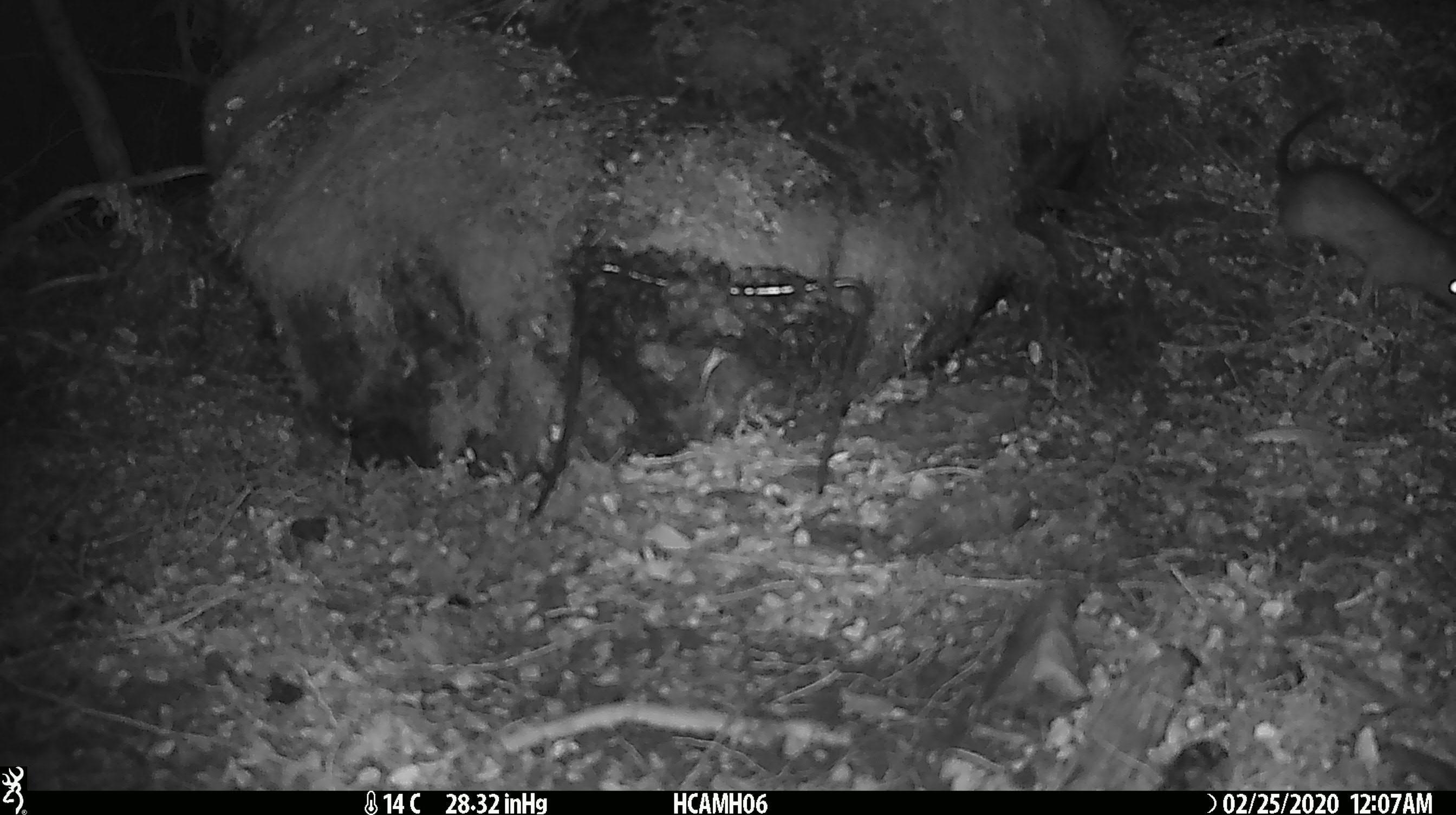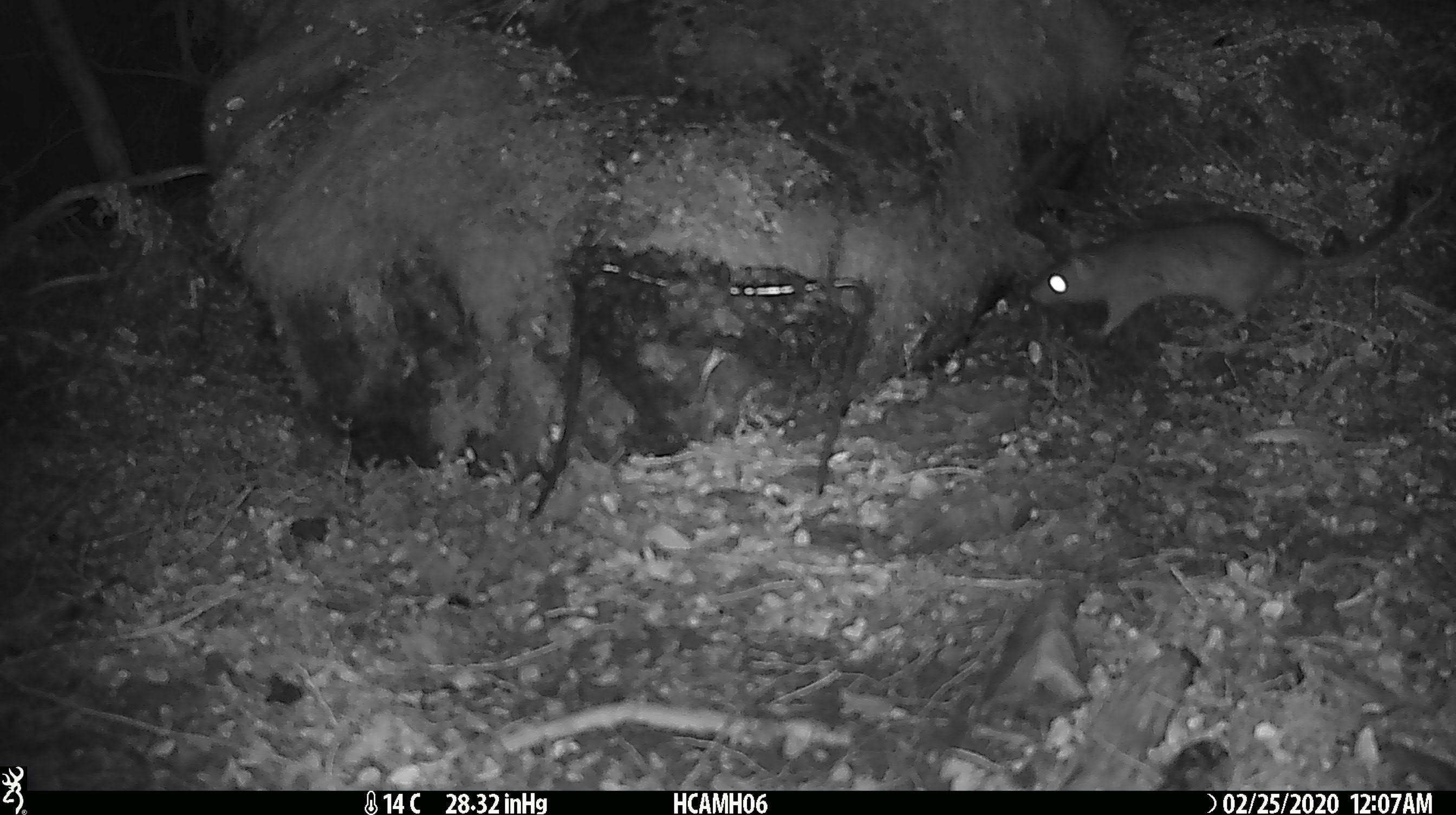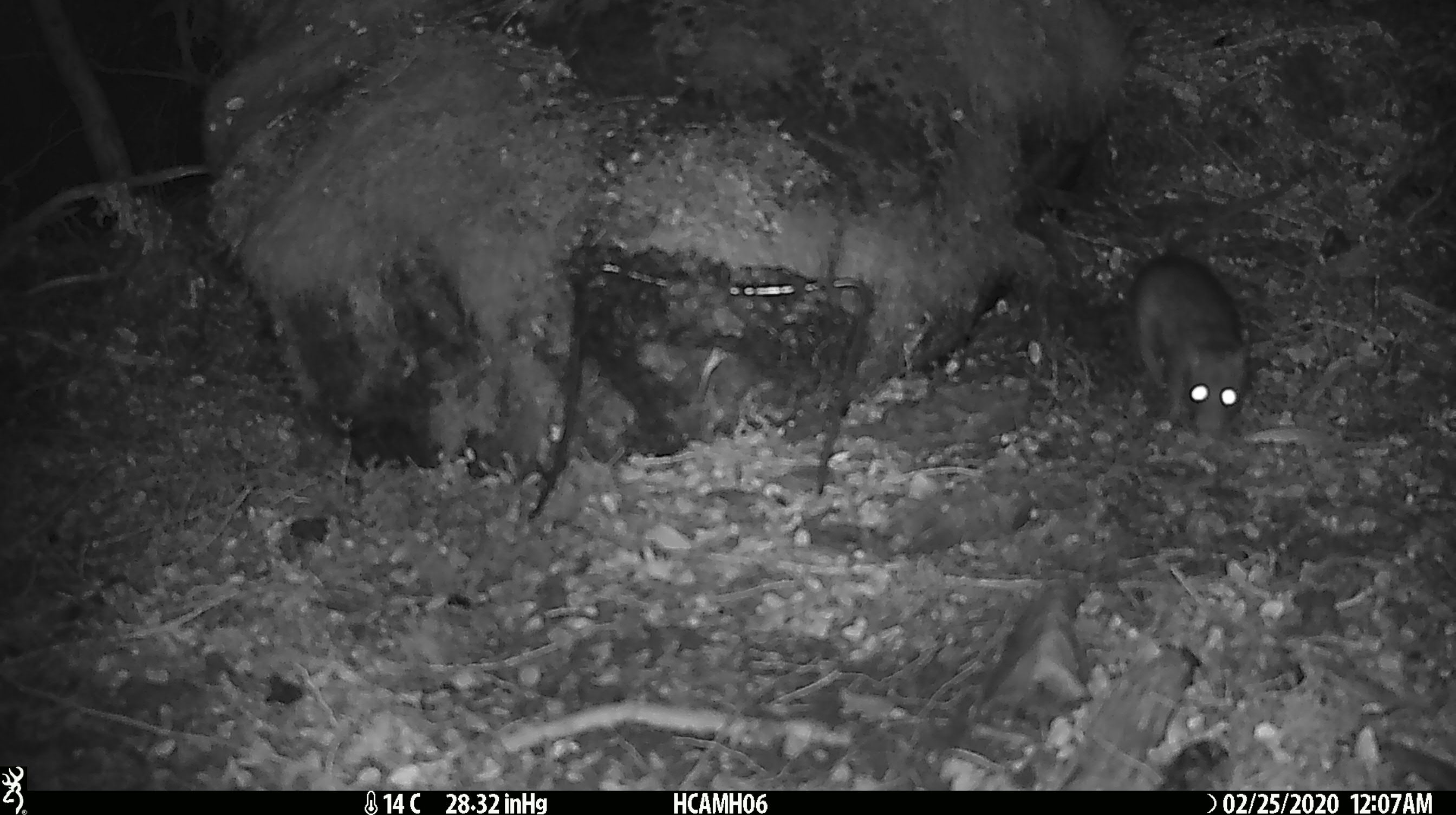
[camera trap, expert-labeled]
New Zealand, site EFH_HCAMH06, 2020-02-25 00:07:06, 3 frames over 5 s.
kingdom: Animalia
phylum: Chordata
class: Mammalia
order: Rodentia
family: Muridae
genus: Rattus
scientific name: Rattus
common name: rat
Rat (Rattus).